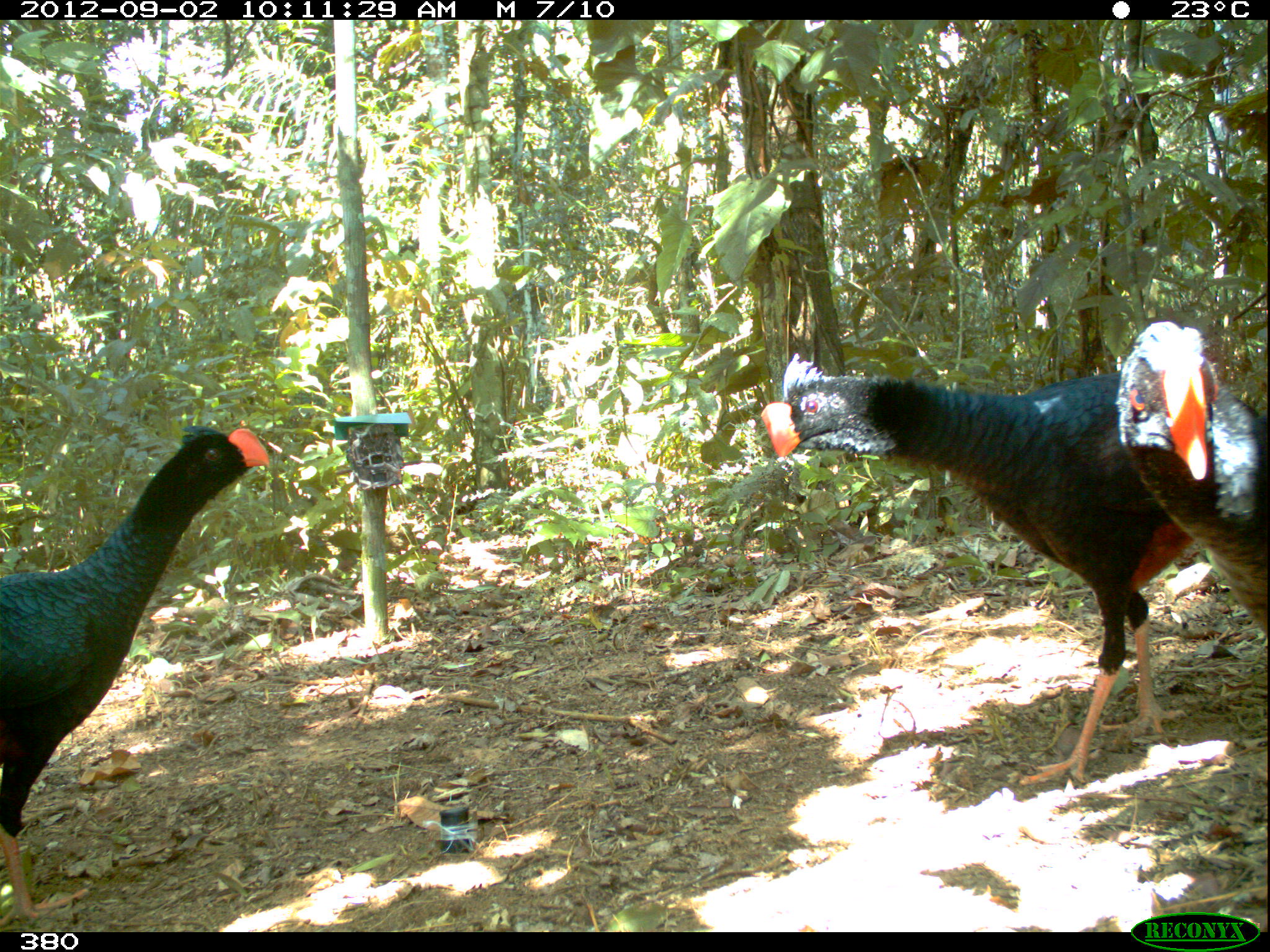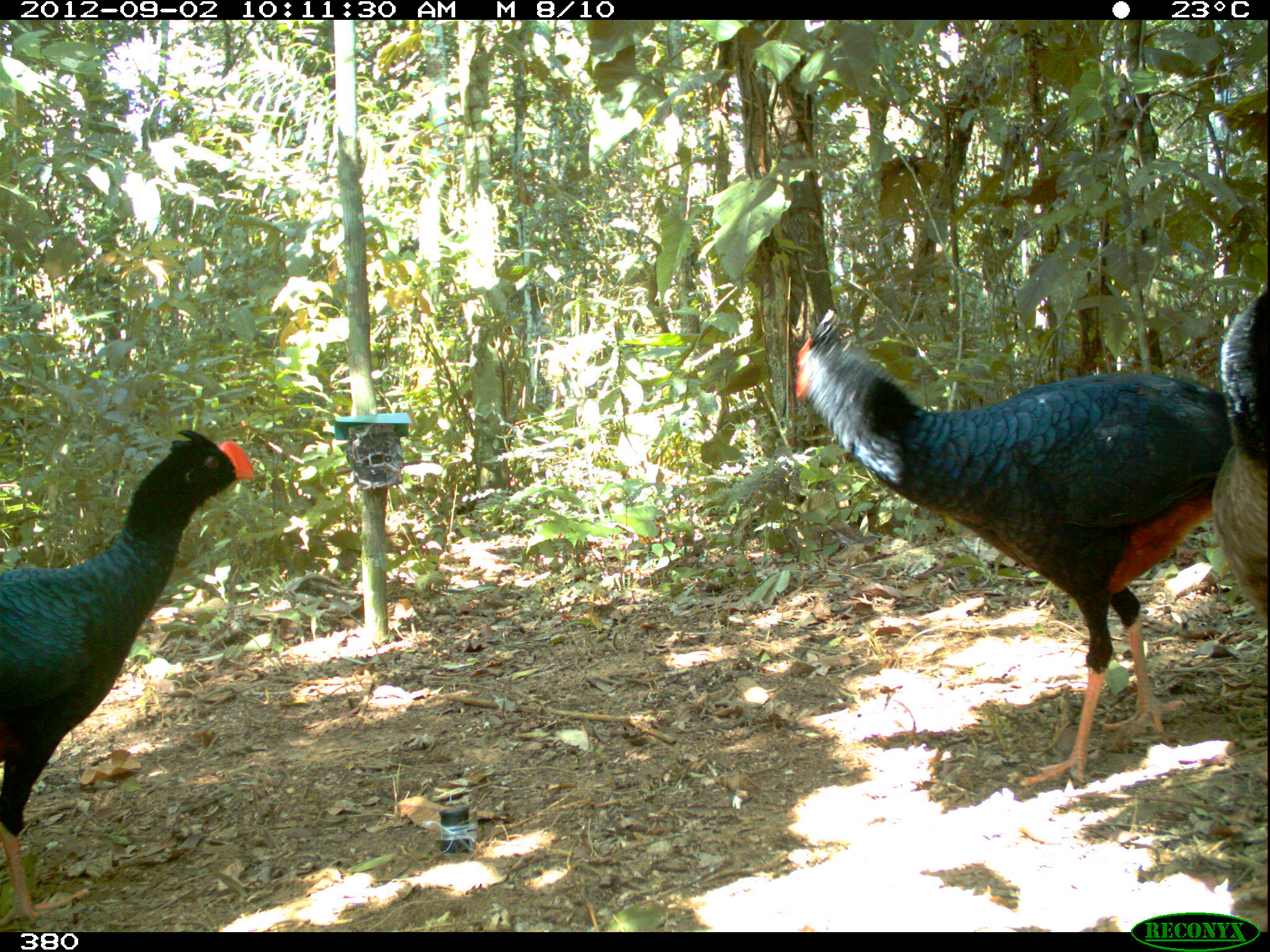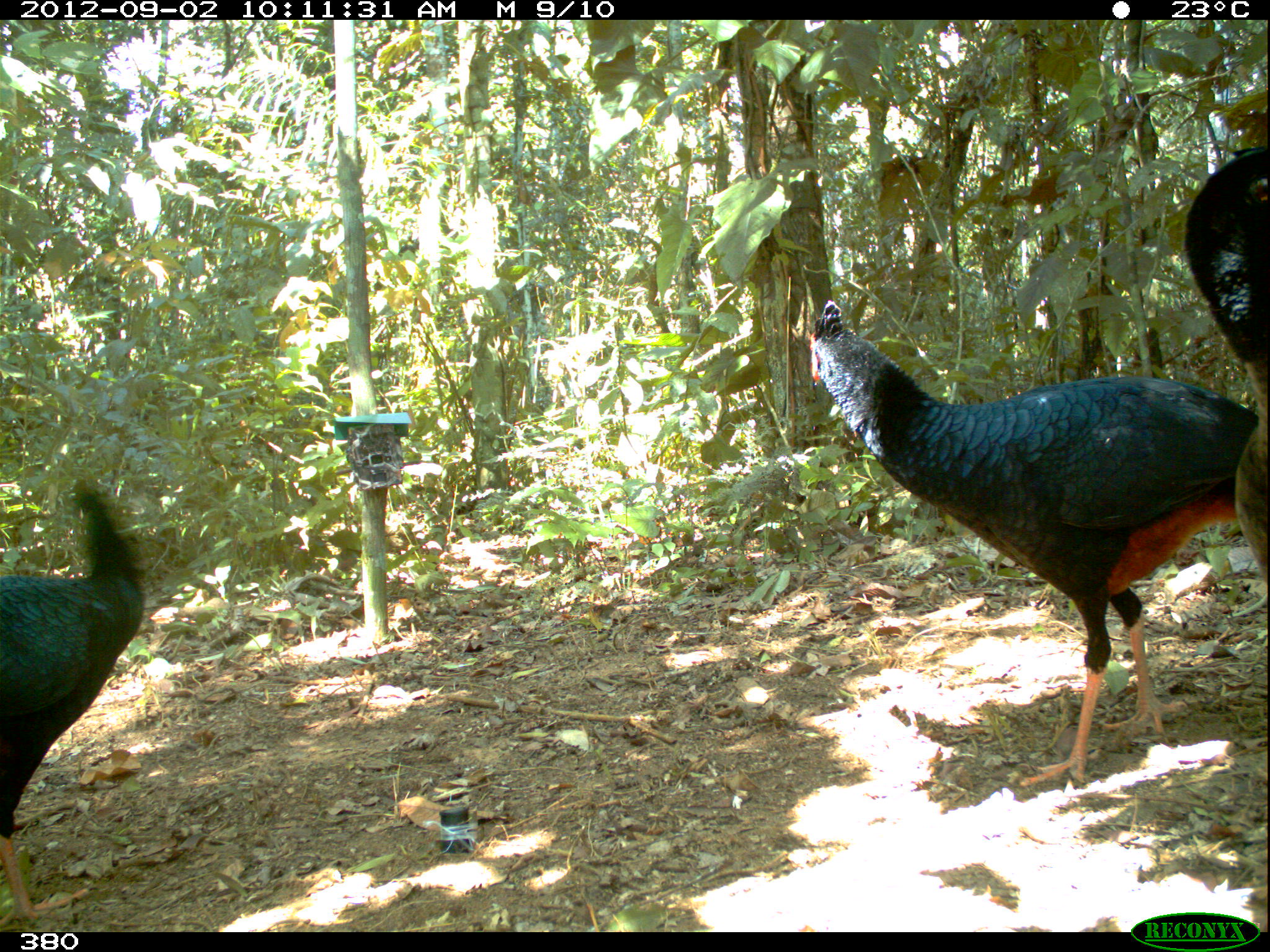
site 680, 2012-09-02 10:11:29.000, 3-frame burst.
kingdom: Animalia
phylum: Chordata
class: Aves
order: Galliformes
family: Cracidae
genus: Mitu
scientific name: Mitu tuberosum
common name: razor-billed curassow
Mitu tuberosum (razor-billed curassow).